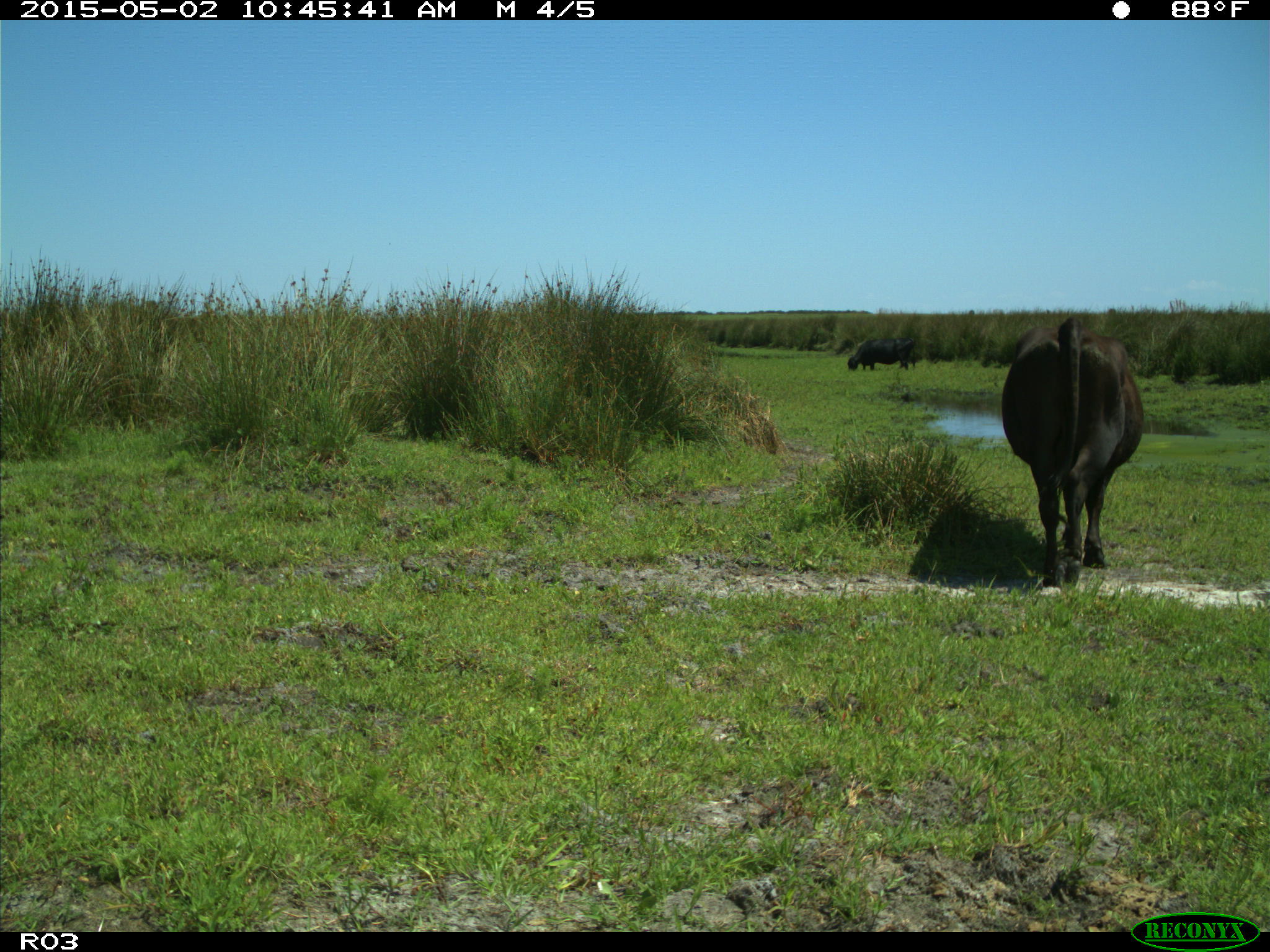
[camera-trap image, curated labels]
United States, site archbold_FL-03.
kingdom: Animalia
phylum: Chordata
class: Mammalia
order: Artiodactyla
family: Bovidae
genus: Bos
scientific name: Bos taurus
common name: domestic cow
Bos taurus (domestic cow).